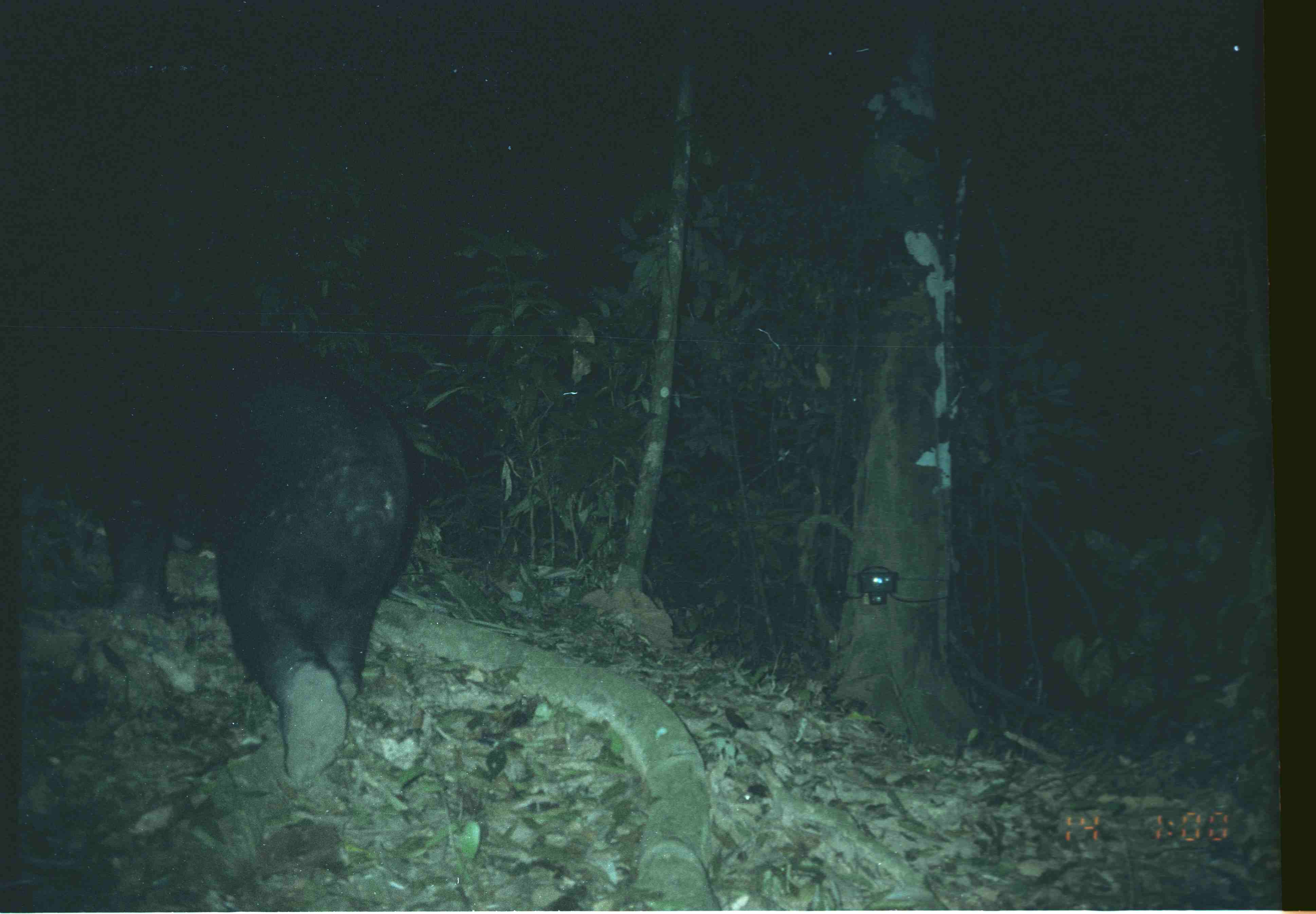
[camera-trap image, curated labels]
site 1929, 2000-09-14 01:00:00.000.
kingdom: Animalia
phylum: Chordata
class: Mammalia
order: Carnivora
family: Ursidae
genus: Helarctos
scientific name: Helarctos malayanus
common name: sun bear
Helarctos malayanus (sun bear), count 1.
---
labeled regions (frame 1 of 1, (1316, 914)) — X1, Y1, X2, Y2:
helarctos malayanus: 0, 299, 411, 782